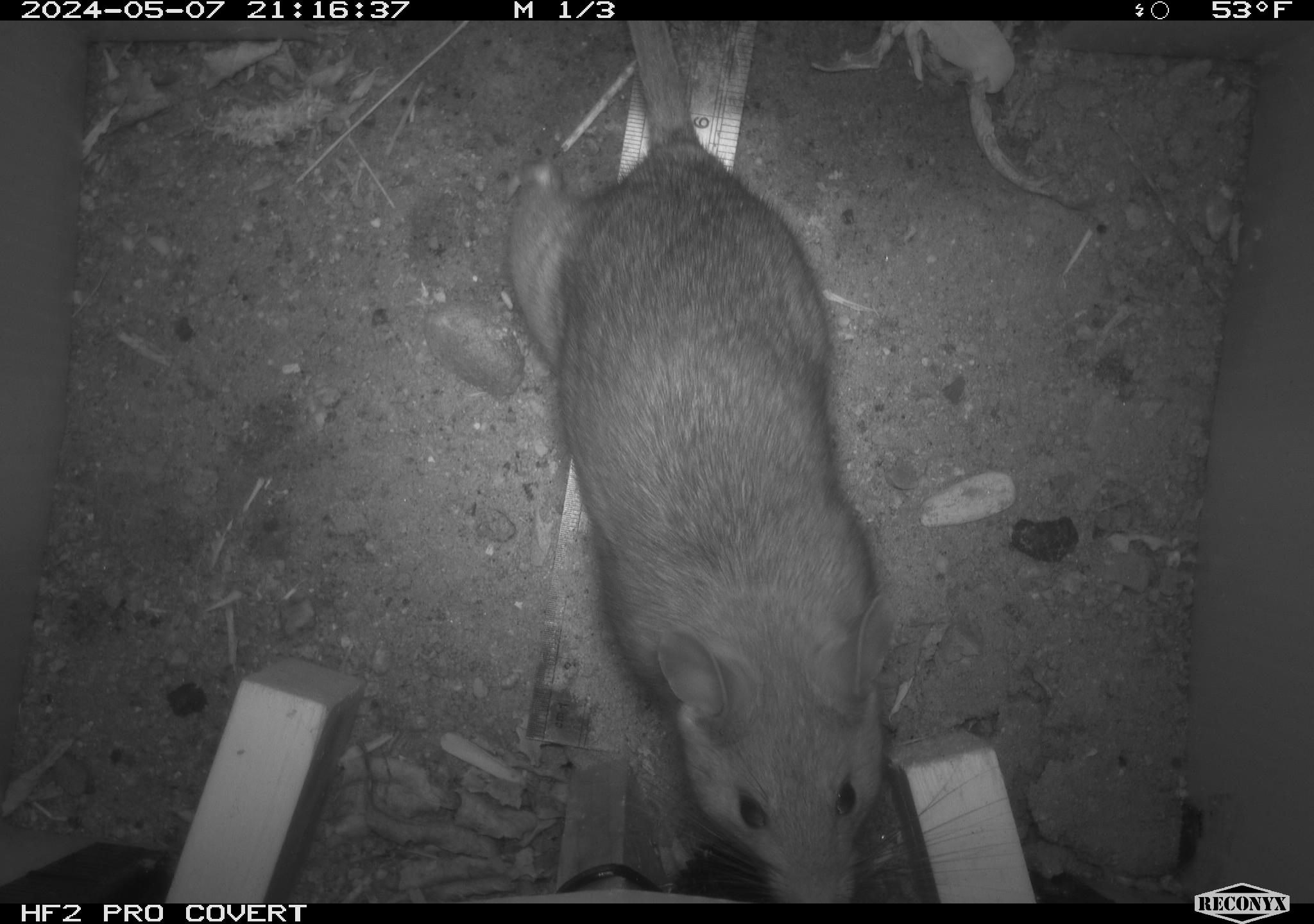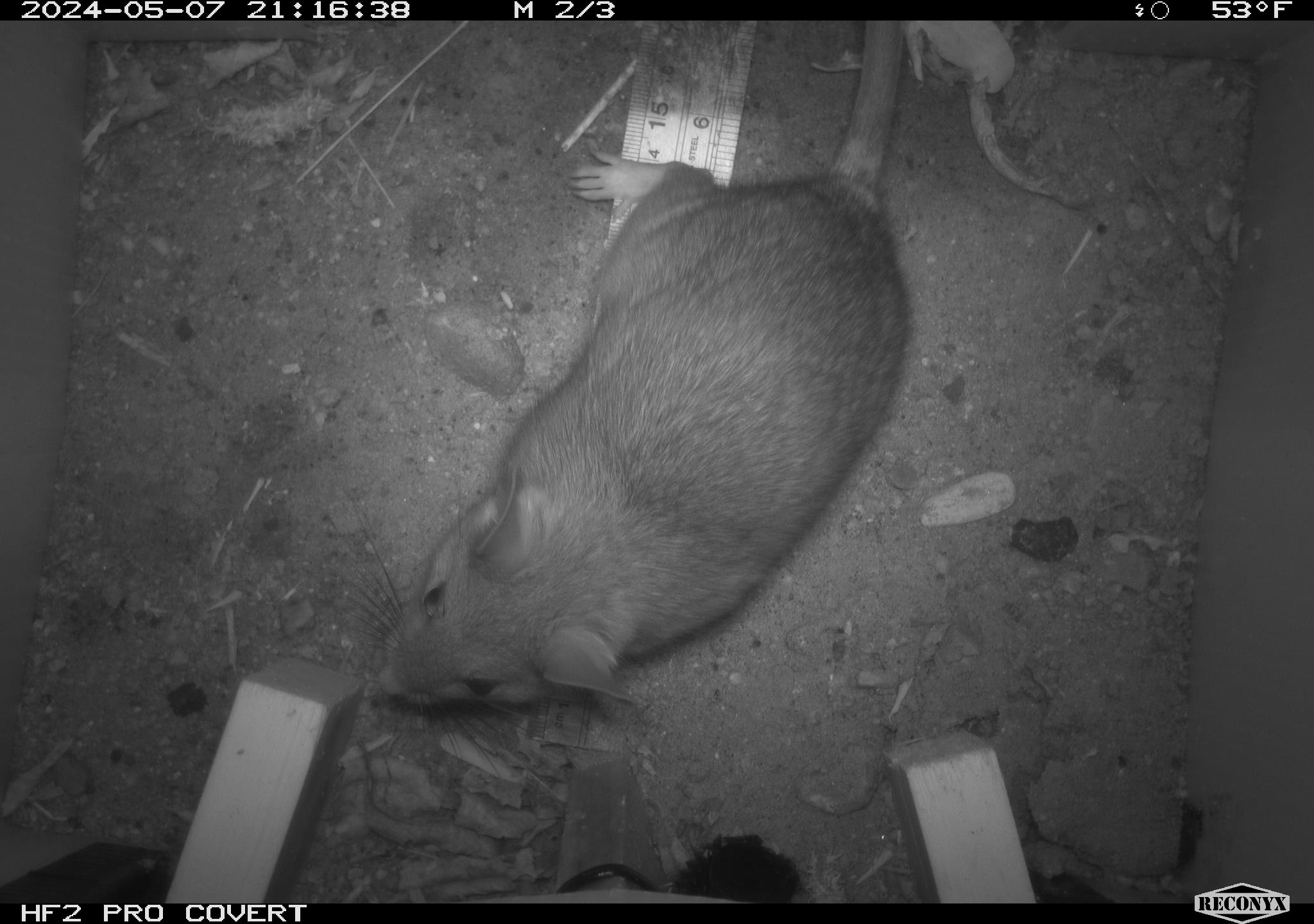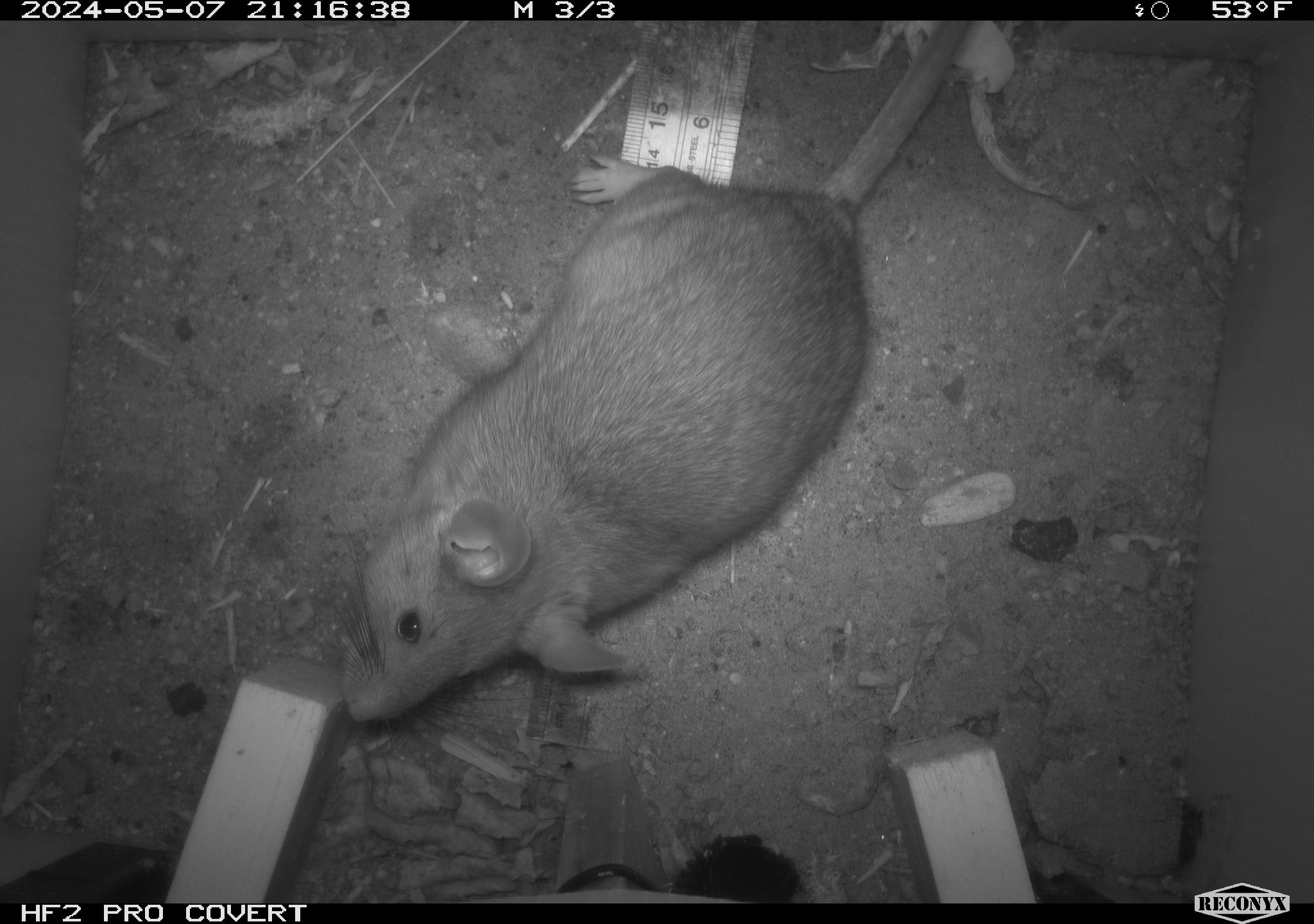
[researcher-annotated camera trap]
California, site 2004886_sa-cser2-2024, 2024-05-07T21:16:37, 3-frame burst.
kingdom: Animalia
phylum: Chordata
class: Mammalia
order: Rodentia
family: Muridae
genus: Rattus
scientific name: Rattus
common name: rat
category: rattus species